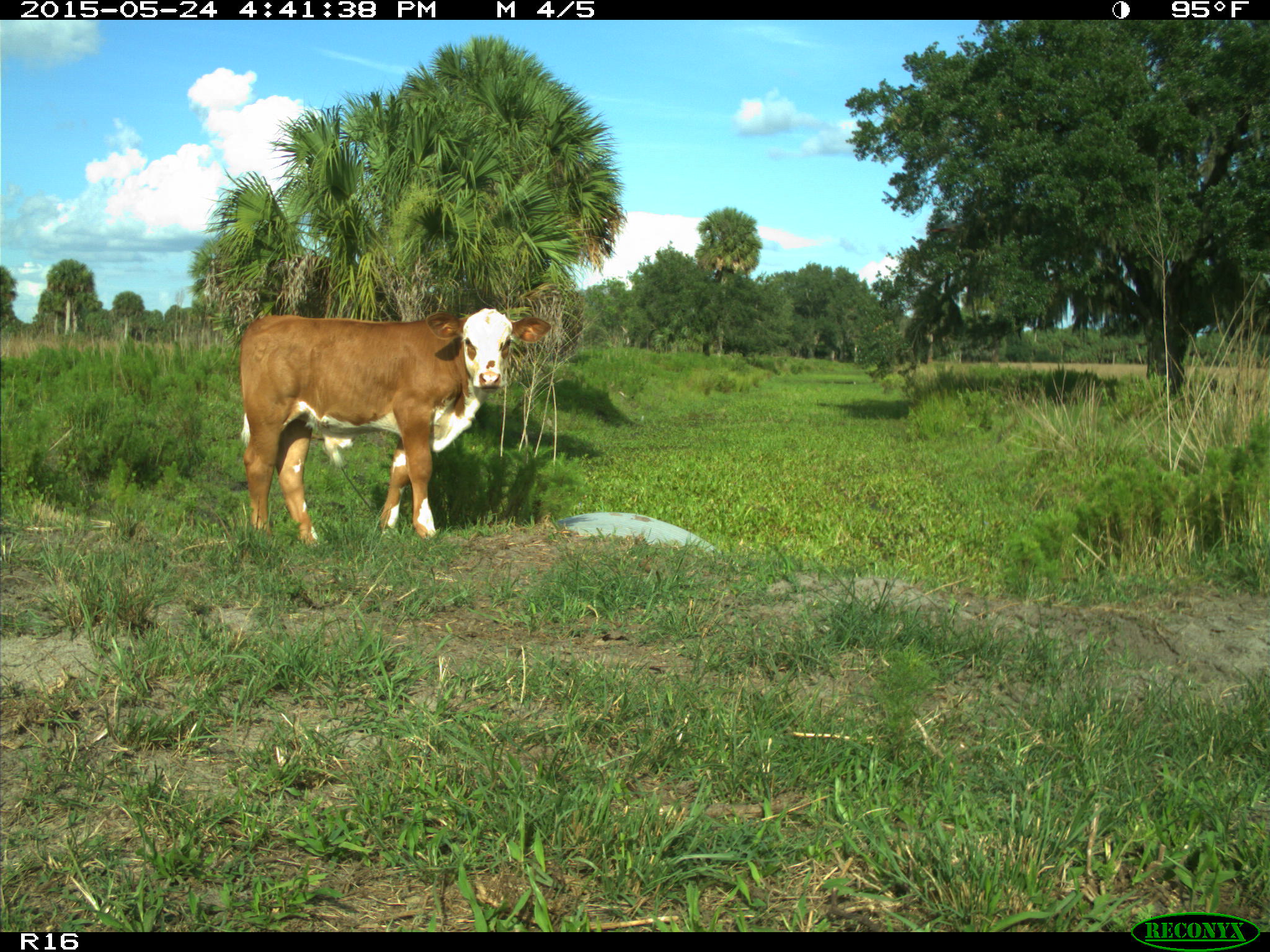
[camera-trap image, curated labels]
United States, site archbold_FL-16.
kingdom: Animalia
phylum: Chordata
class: Mammalia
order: Artiodactyla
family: Bovidae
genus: Bos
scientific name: Bos taurus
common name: domestic cow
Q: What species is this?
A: Bos taurus (domestic cow).